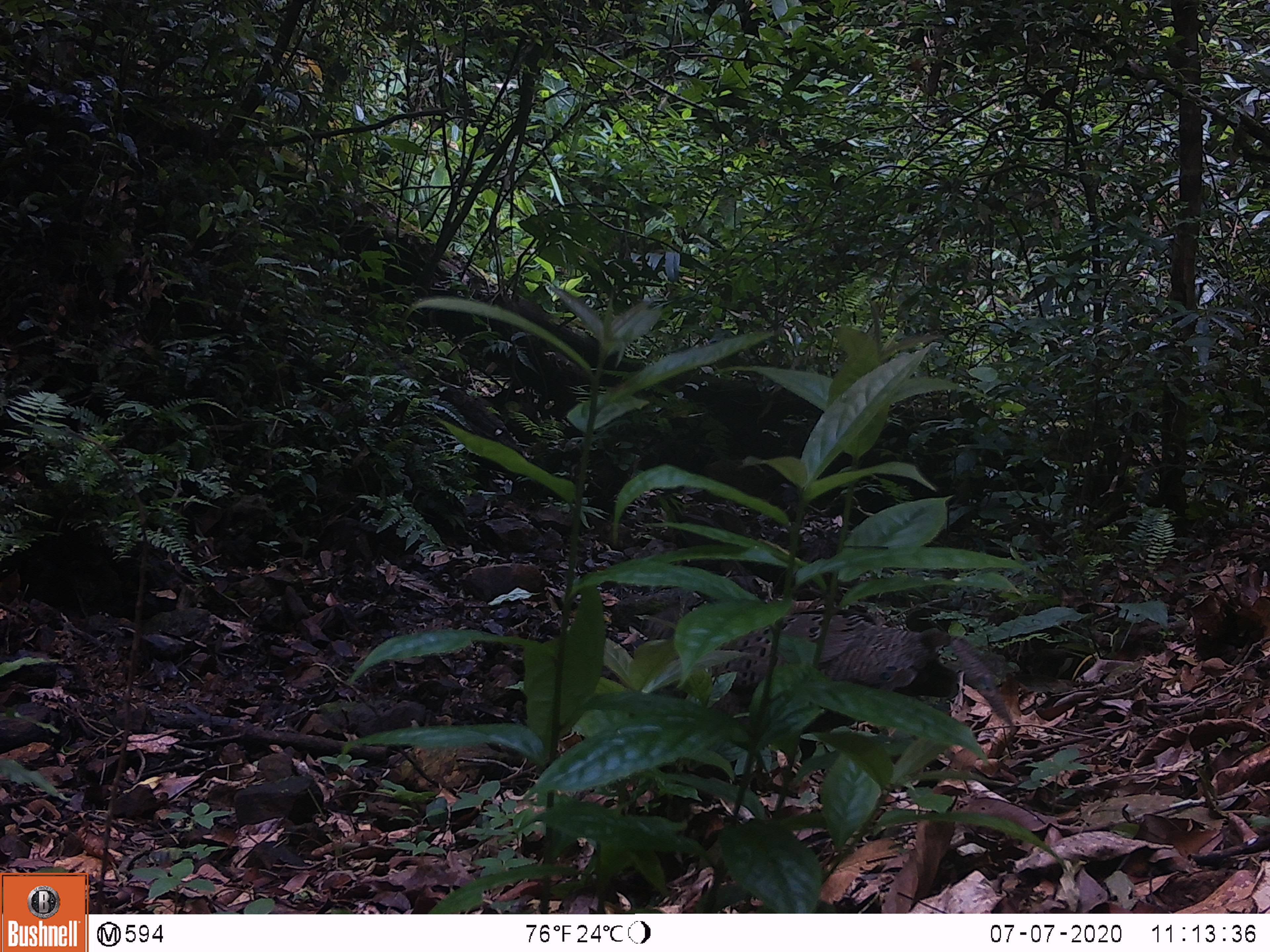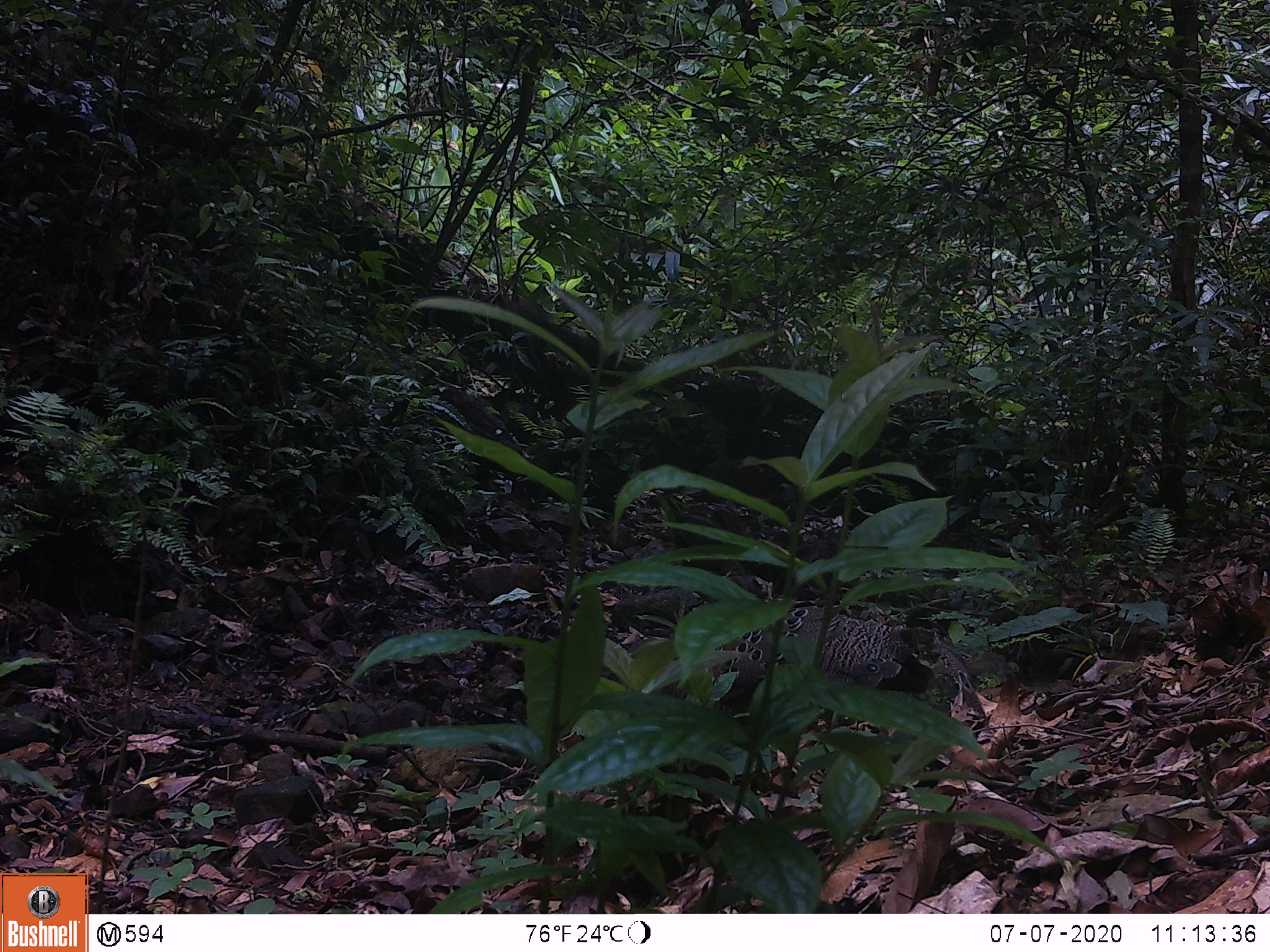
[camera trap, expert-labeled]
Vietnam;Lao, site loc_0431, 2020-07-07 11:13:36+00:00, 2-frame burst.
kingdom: Animalia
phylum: Chordata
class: Aves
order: Galliformes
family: Phasianidae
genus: Polyplectron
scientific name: Polyplectron bicalcaratum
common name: gray peacock-pheasant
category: grey peacock pheasant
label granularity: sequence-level